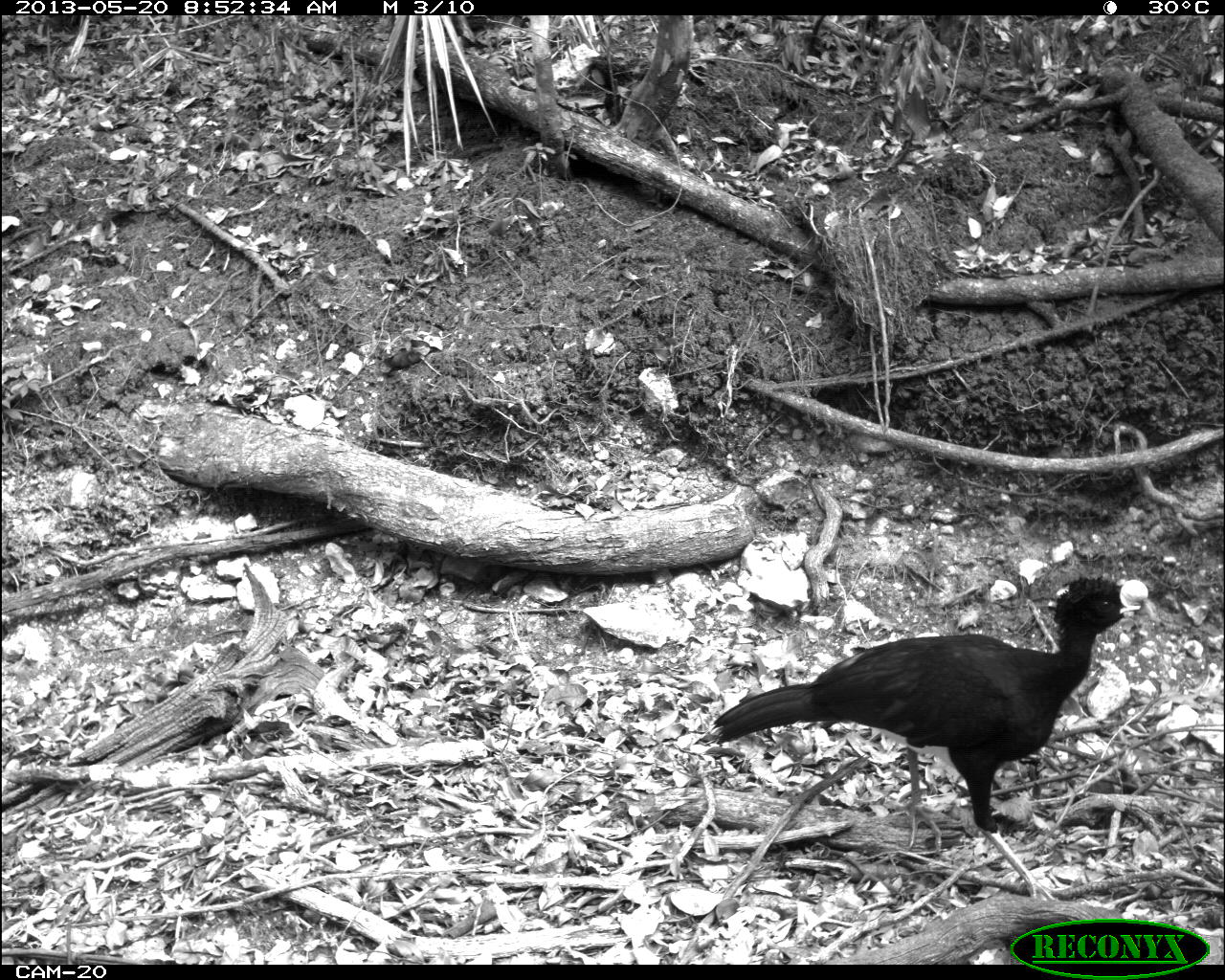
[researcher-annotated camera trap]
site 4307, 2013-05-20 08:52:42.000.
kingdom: Animalia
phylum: Chordata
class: Aves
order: Galliformes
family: Cracidae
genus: Crax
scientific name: Crax rubra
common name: great curassow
Crax rubra (great curassow), count 1, sex male.